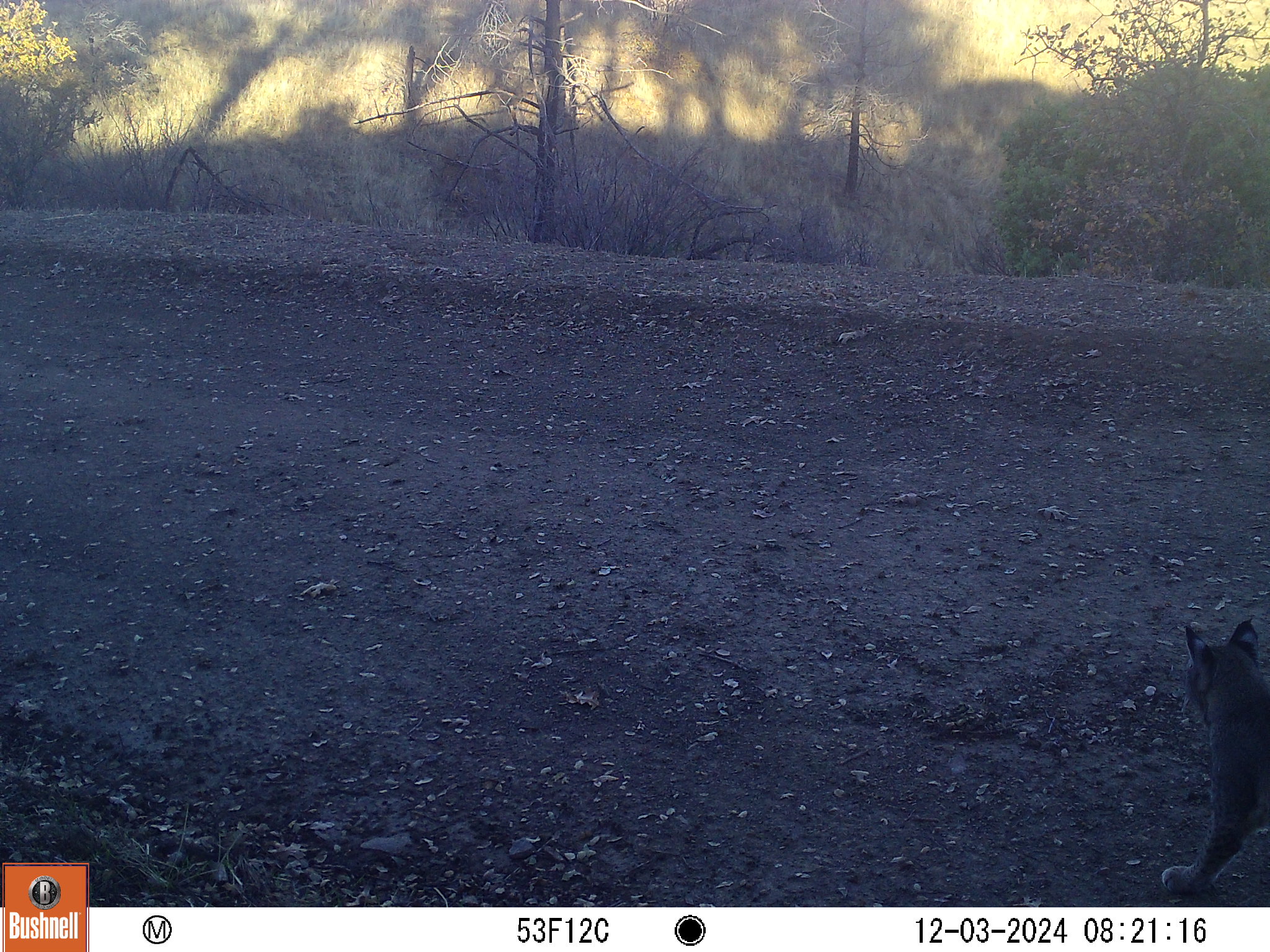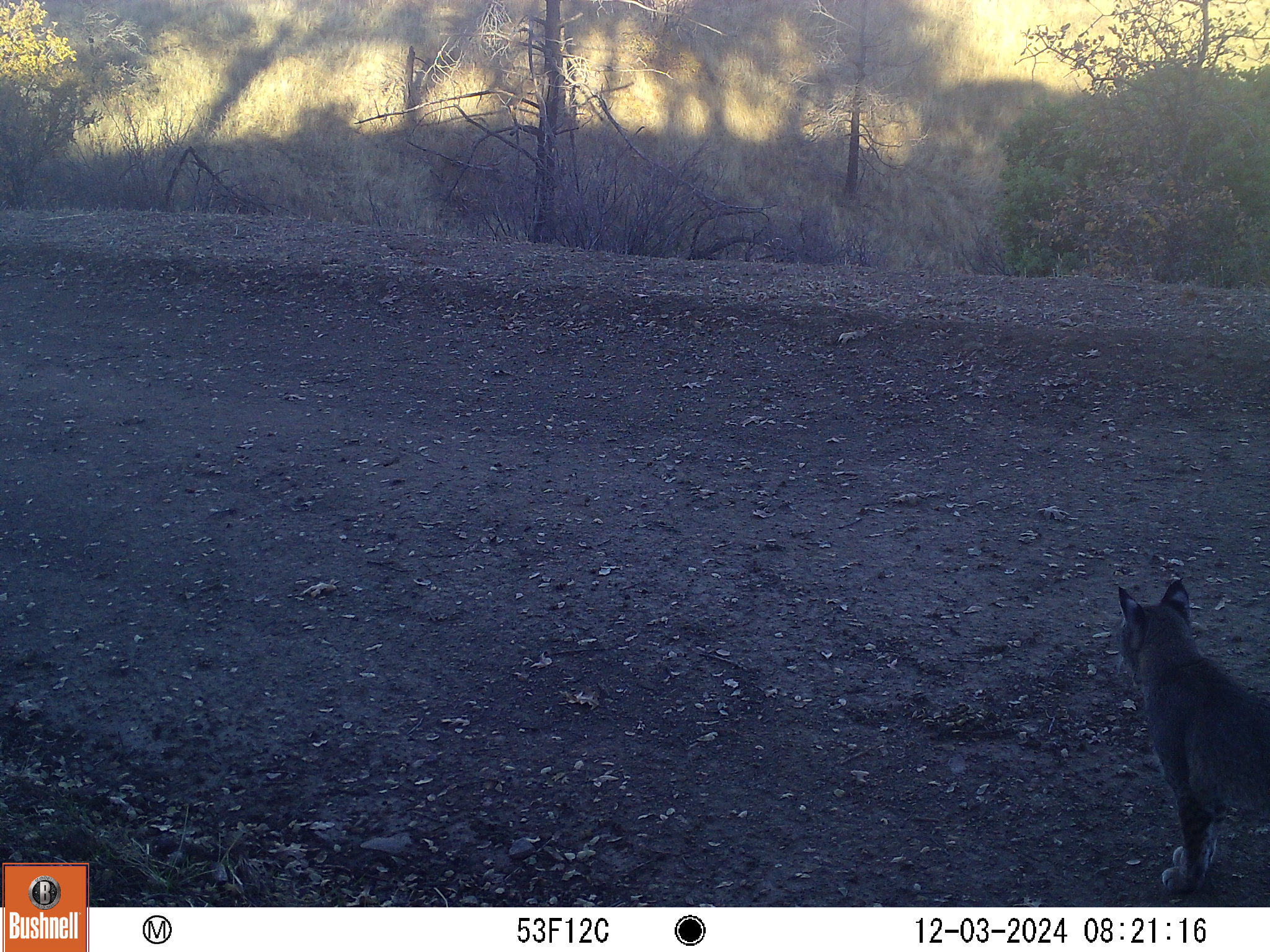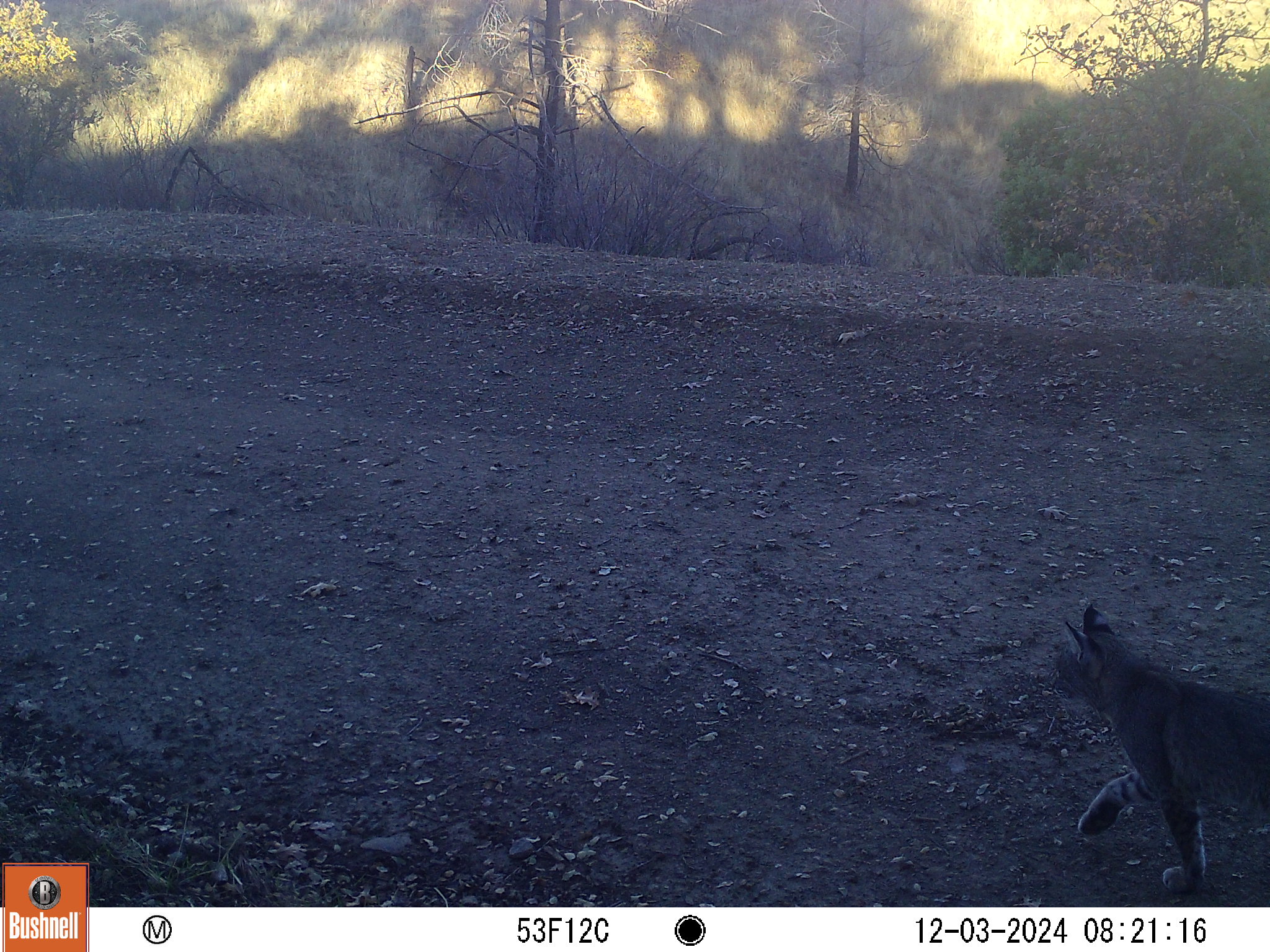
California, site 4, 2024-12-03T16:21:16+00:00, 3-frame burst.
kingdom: Animalia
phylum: Chordata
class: Mammalia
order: Carnivora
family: Felidae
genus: Lynx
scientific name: Lynx rufus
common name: bobcat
Bobcat (Lynx rufus).